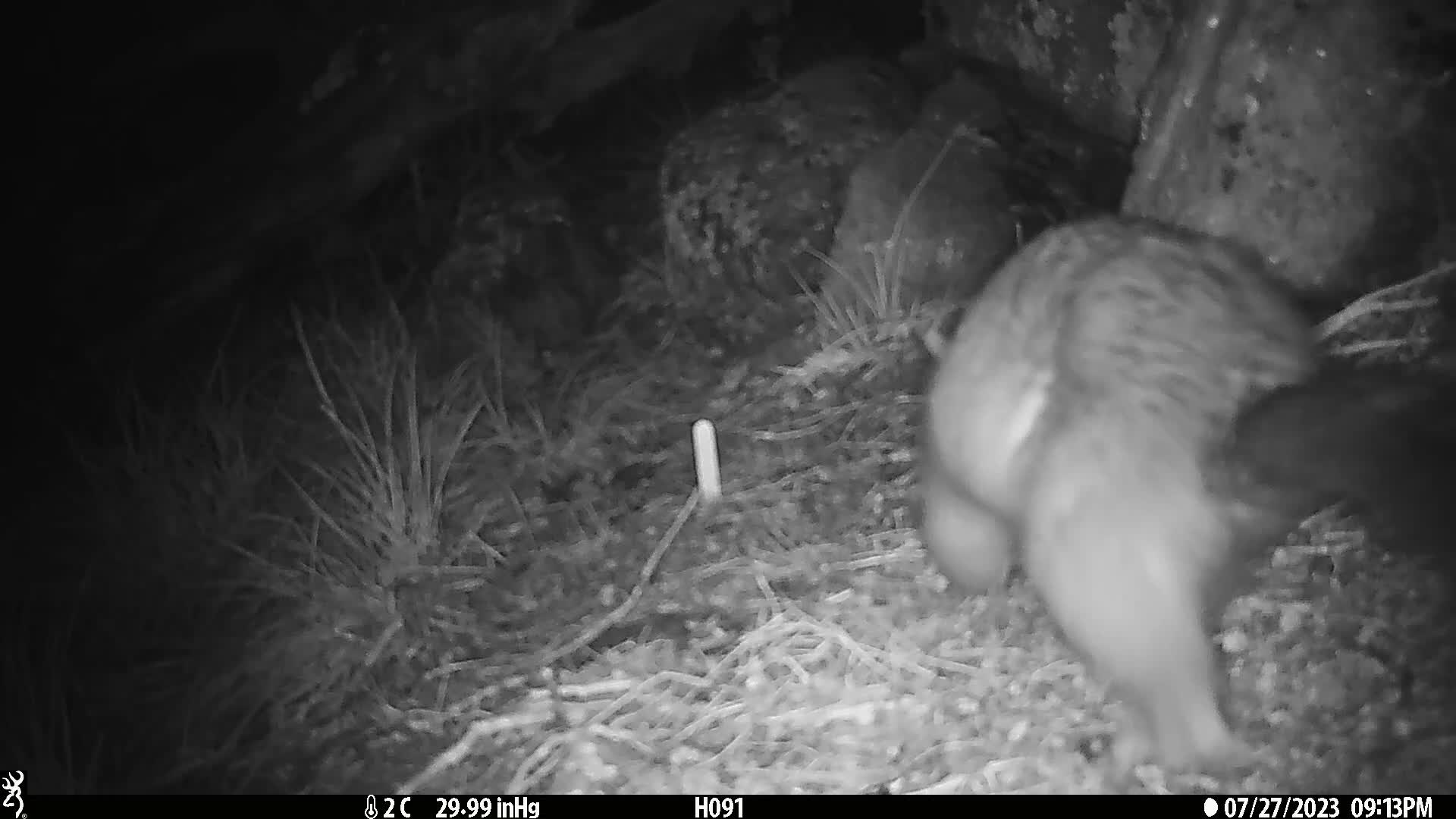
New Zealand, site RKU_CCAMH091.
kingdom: Animalia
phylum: Chordata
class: Mammalia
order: Diprotodontia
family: Phalangeridae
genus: Trichosurus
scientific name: Trichosurus vulpecula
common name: common brushtail possum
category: possum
Possum (common brushtail possum) (Trichosurus vulpecula).